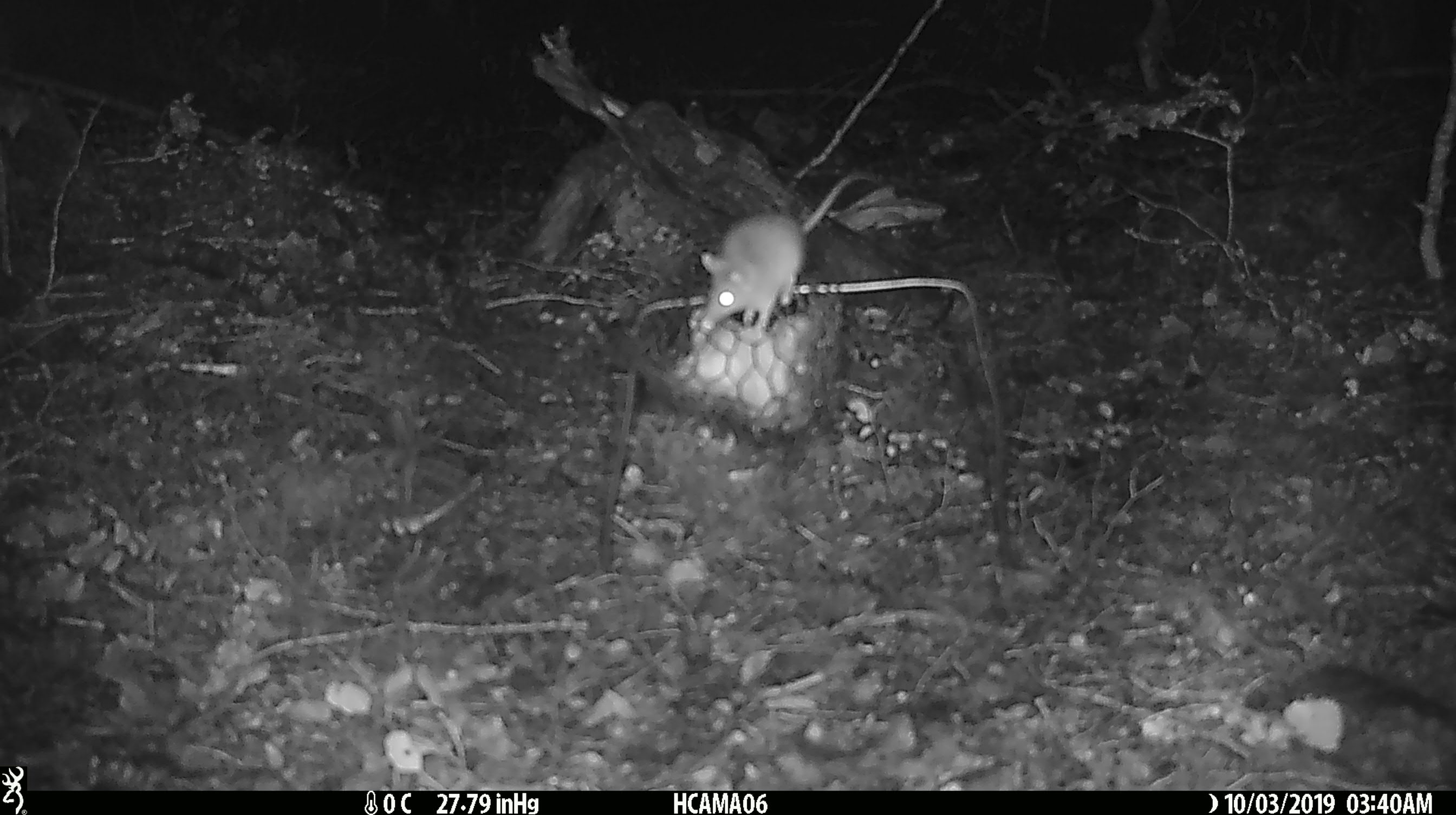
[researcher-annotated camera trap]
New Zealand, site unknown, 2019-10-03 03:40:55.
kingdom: Animalia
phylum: Chordata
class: Mammalia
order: Rodentia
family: Muridae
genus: Mus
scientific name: Mus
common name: mouse